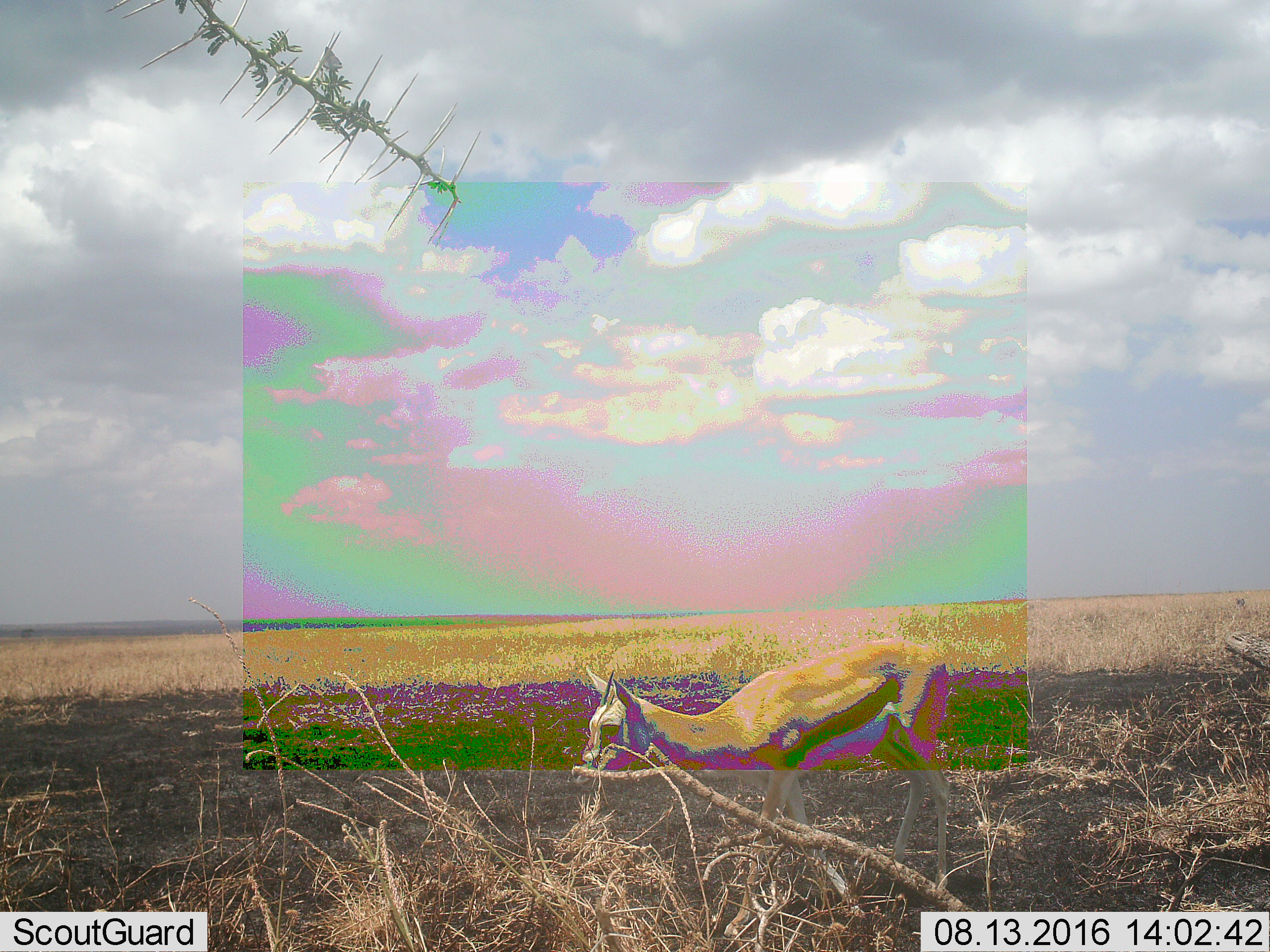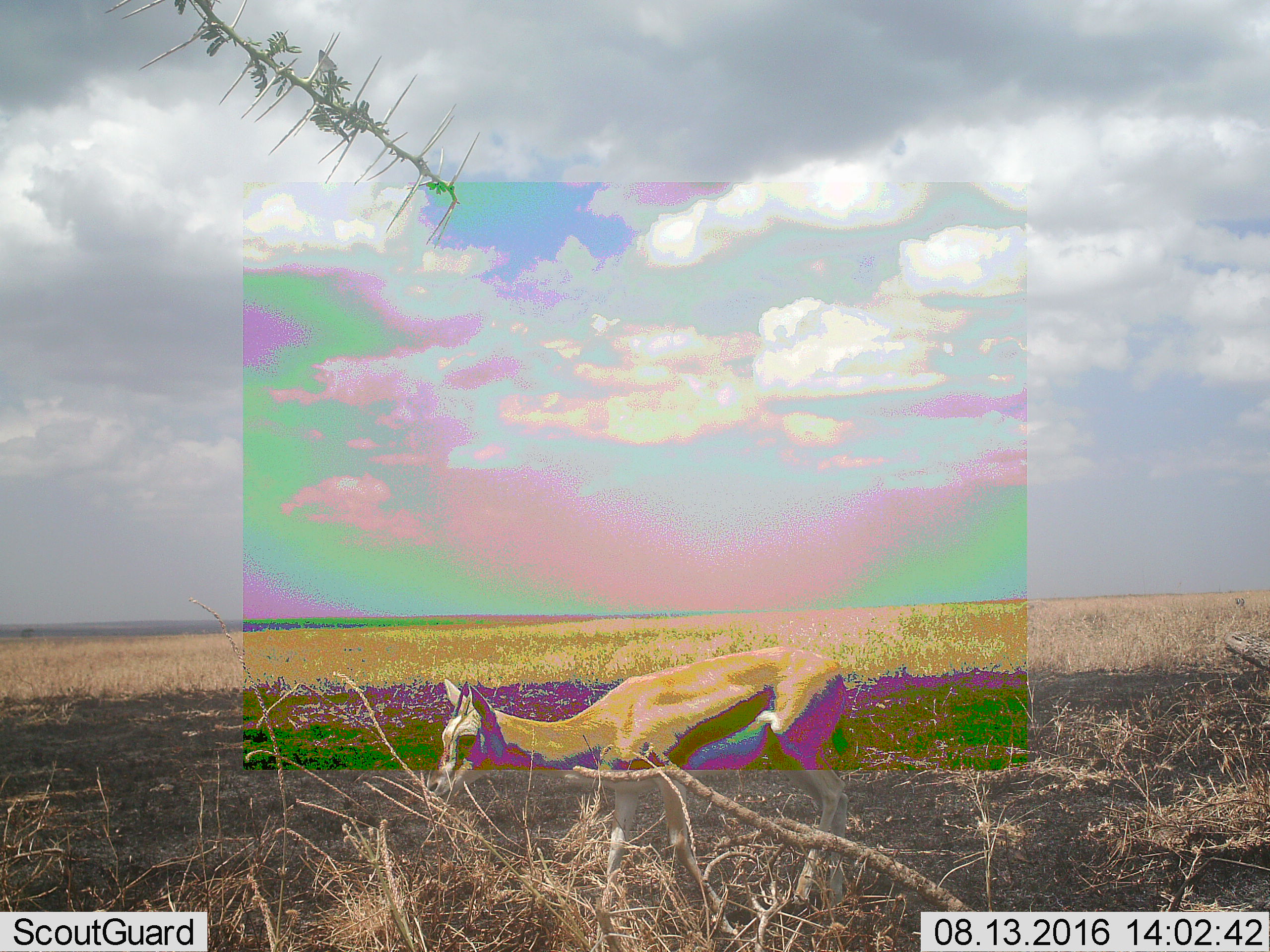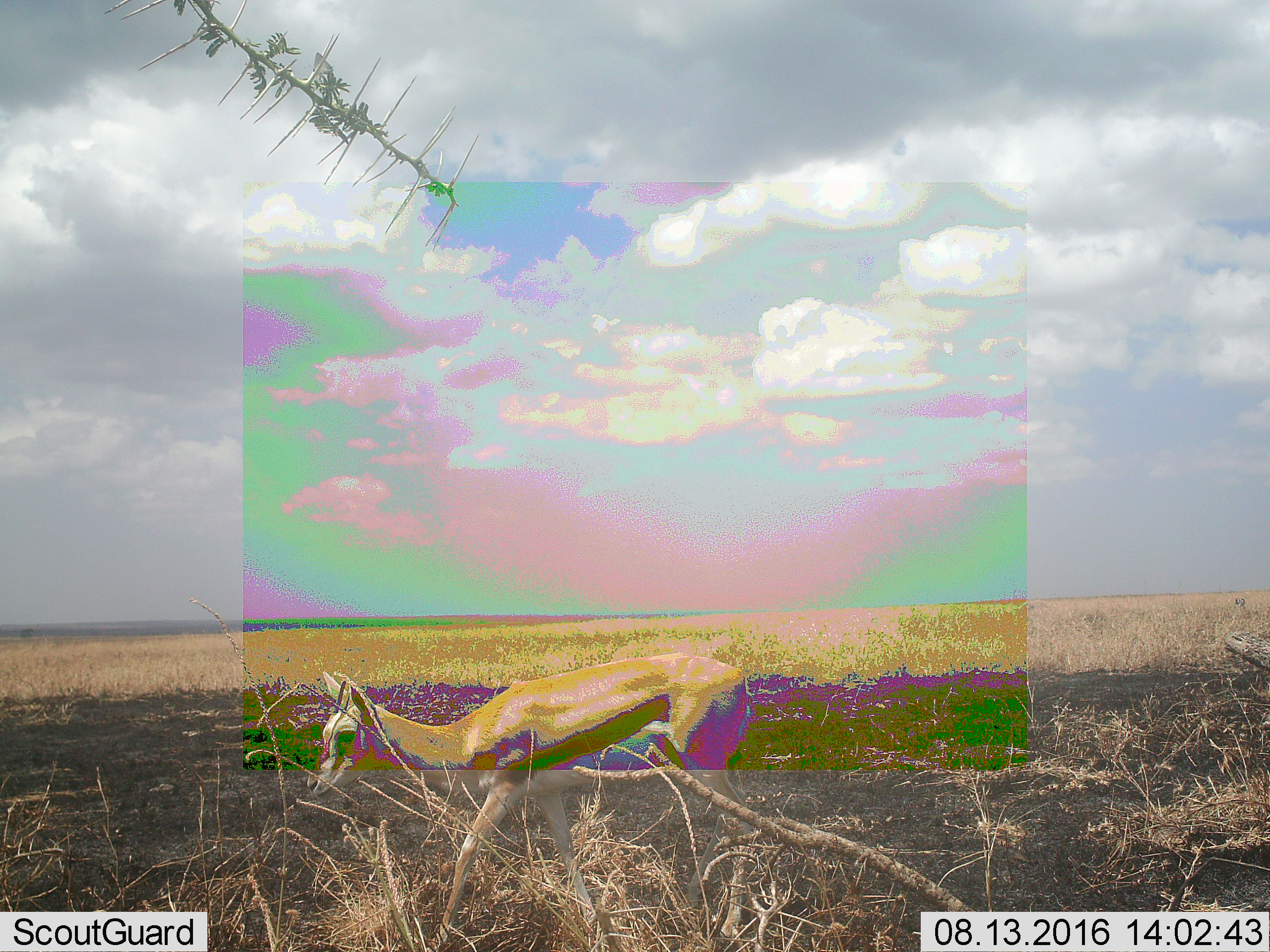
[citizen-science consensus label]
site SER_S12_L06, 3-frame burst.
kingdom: Animalia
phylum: Chordata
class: Mammalia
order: Artiodactyla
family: Bovidae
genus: Eudorcas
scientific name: Eudorcas thomsonii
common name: thomson's gazelle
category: gazellethomsons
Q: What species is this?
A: Gazellethomsons (thomson's gazelle) (Eudorcas thomsonii).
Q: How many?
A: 1.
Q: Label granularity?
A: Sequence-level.